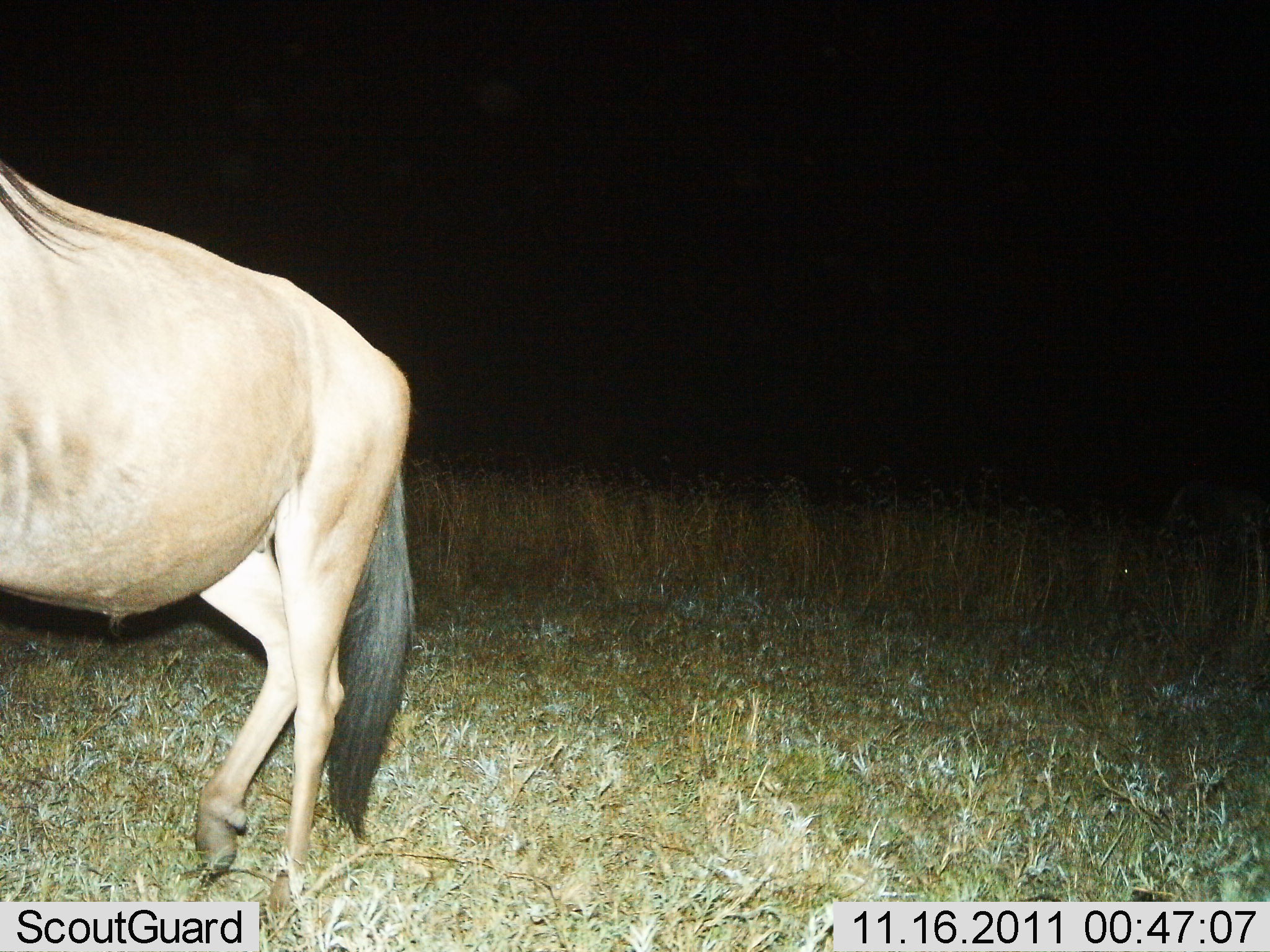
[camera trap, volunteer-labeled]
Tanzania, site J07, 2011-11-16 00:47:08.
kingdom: Animalia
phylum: Chordata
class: Mammalia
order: Artiodactyla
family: Bovidae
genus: Connochaetes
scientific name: Connochaetes taurinus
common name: blue wildebeest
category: wildebeest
Wildebeest (blue wildebeest) (Connochaetes taurinus), count 1. Behavior (volunteer vote fractions): standing 70%, resting 0%, moving 30%, interacting 0%. Young present (vote fraction): 0%. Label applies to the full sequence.